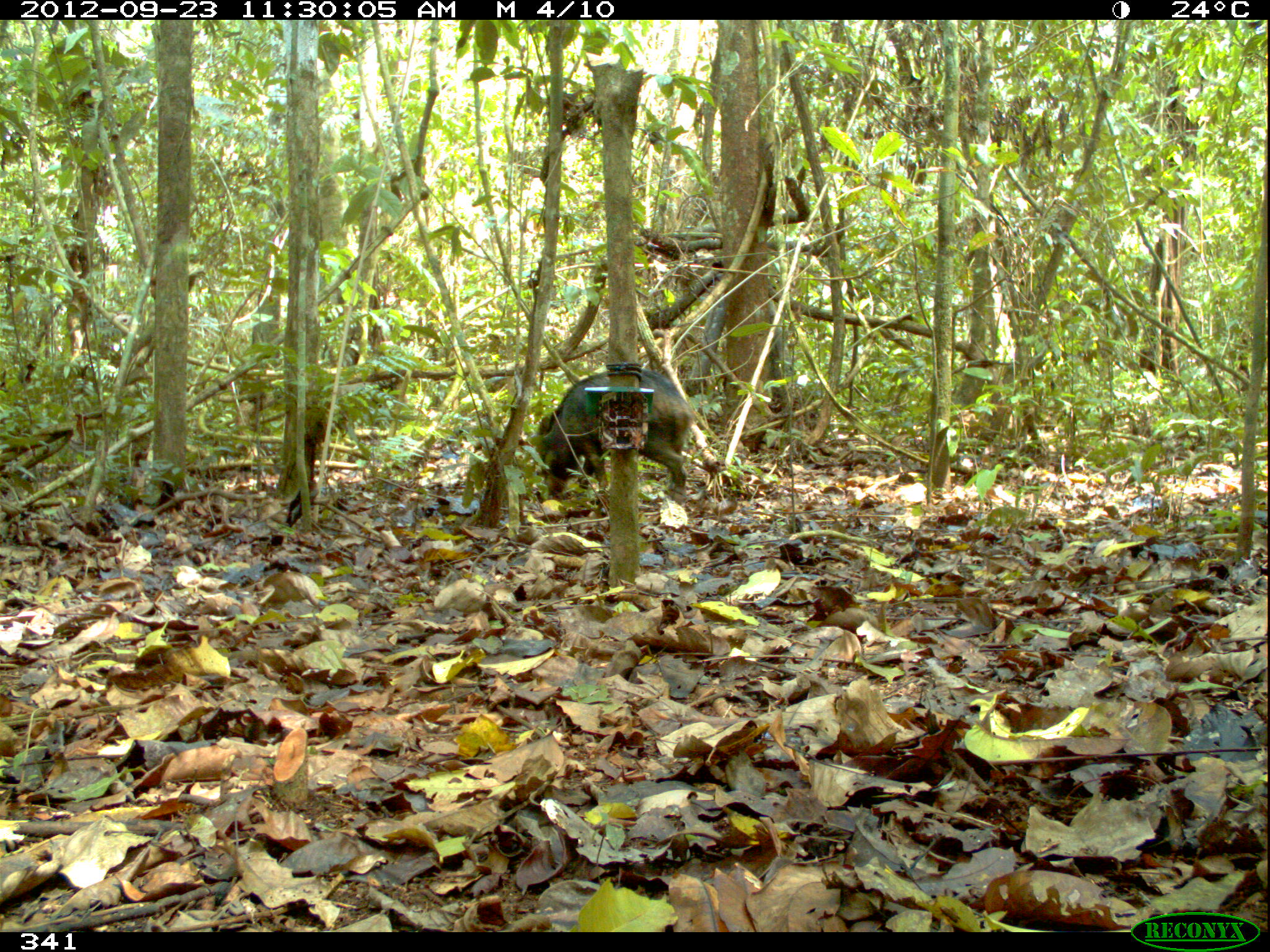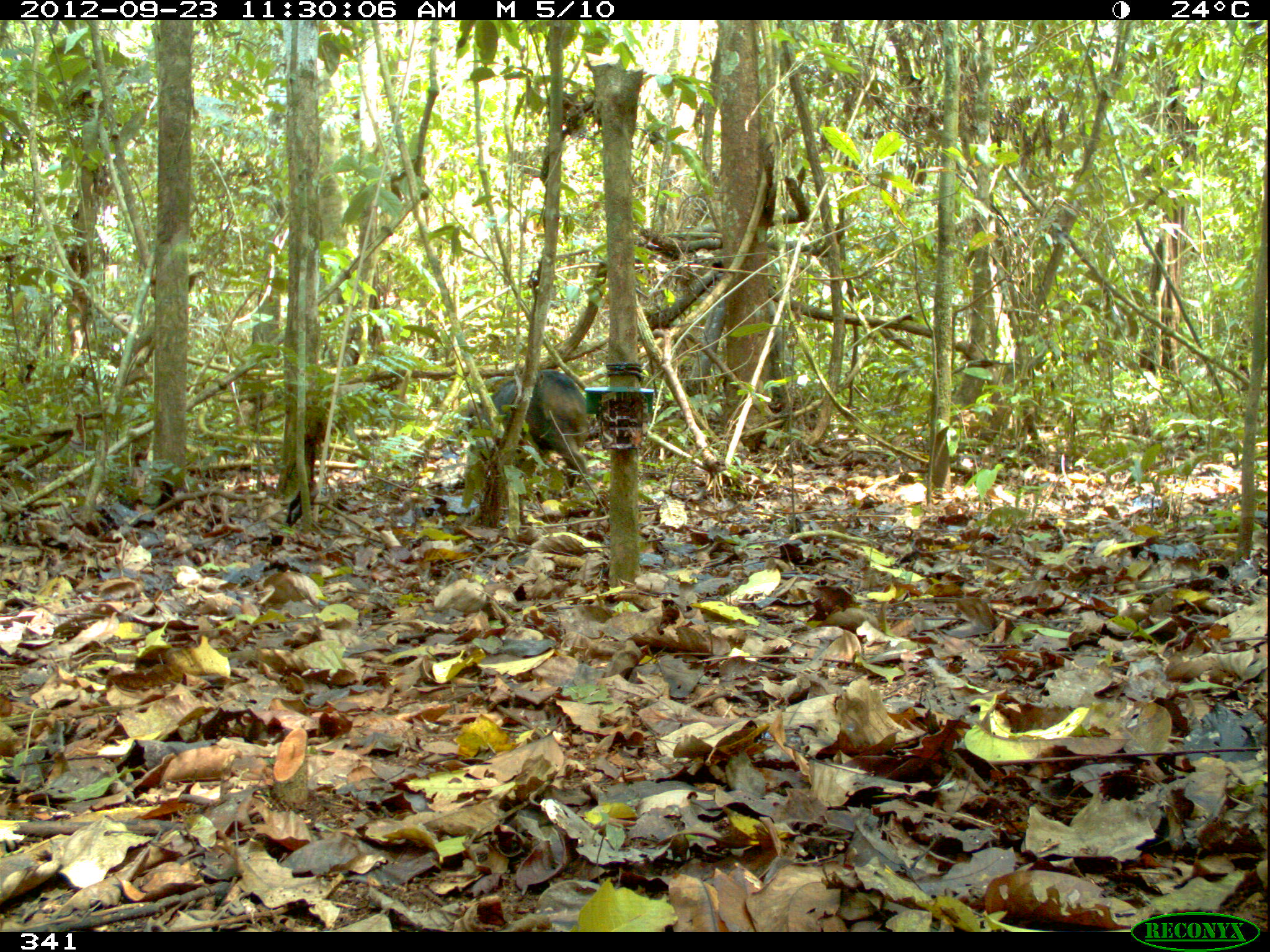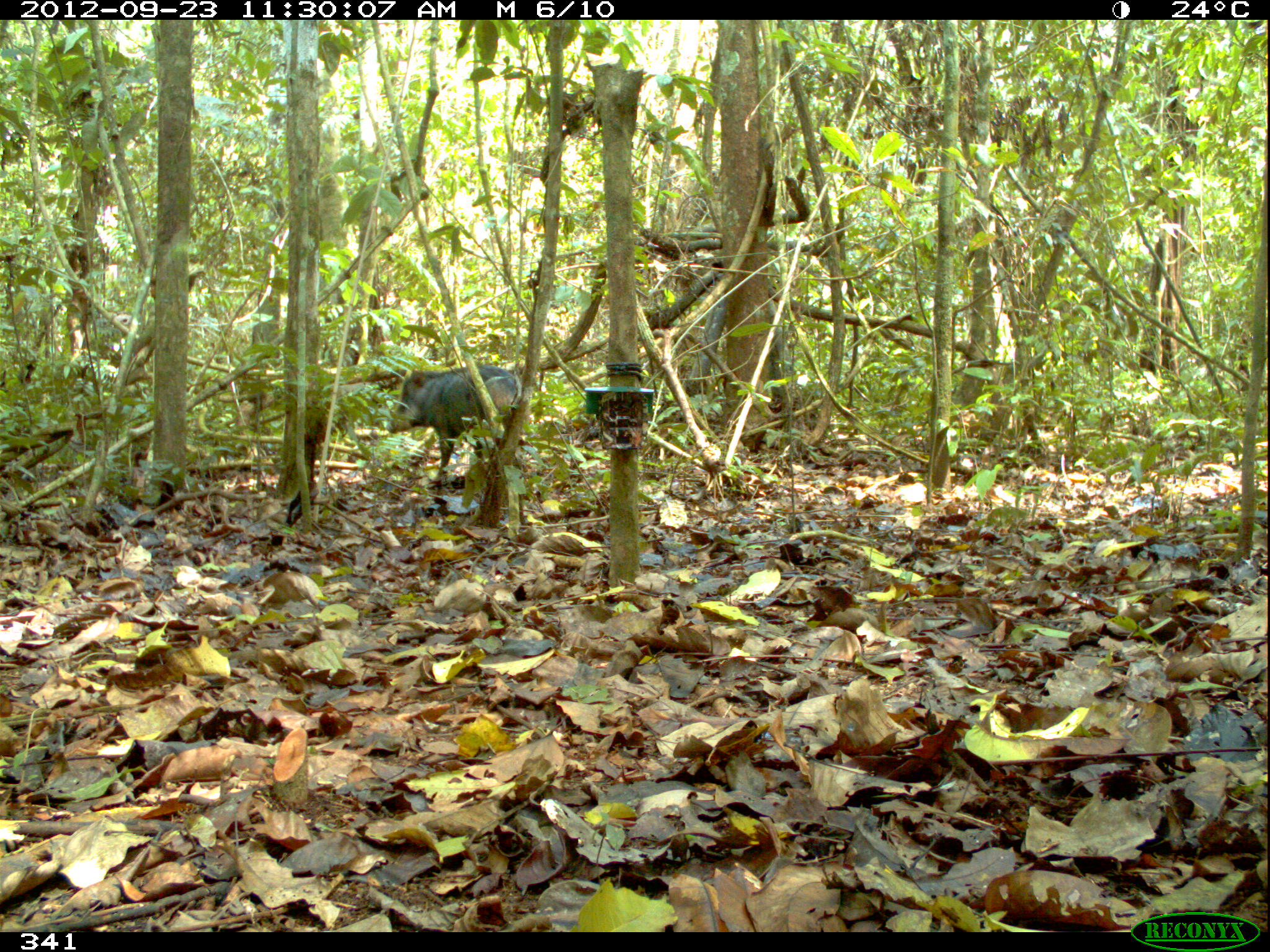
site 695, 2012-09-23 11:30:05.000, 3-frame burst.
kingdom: Animalia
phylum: Chordata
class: Mammalia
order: Artiodactyla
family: Tayassuidae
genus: Tayassu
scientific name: Tayassu pecari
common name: white-lipped peccary